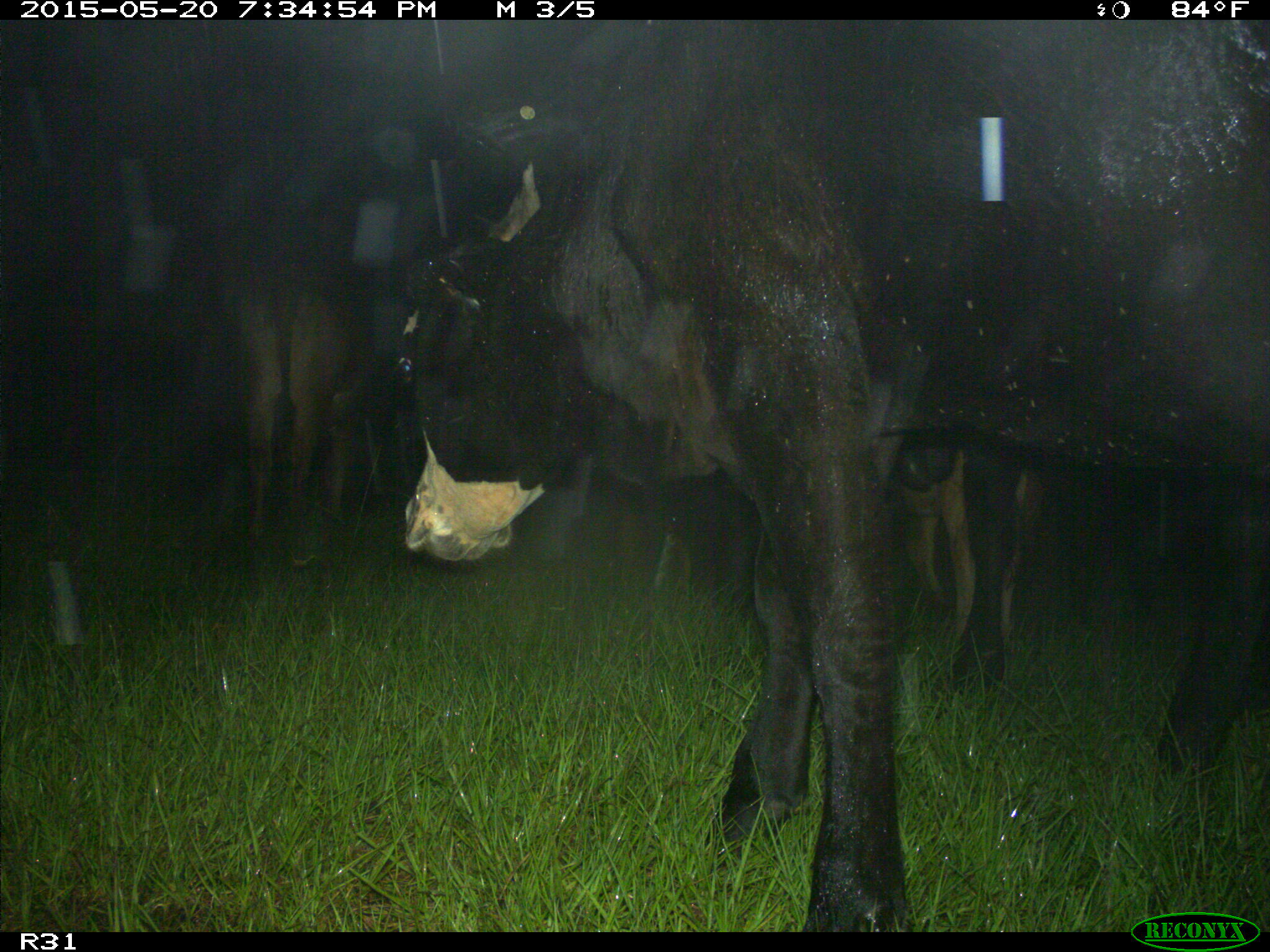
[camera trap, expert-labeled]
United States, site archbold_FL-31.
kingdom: Animalia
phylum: Chordata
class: Mammalia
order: Artiodactyla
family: Bovidae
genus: Bos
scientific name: Bos taurus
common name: domestic cow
Bos taurus (domestic cow).